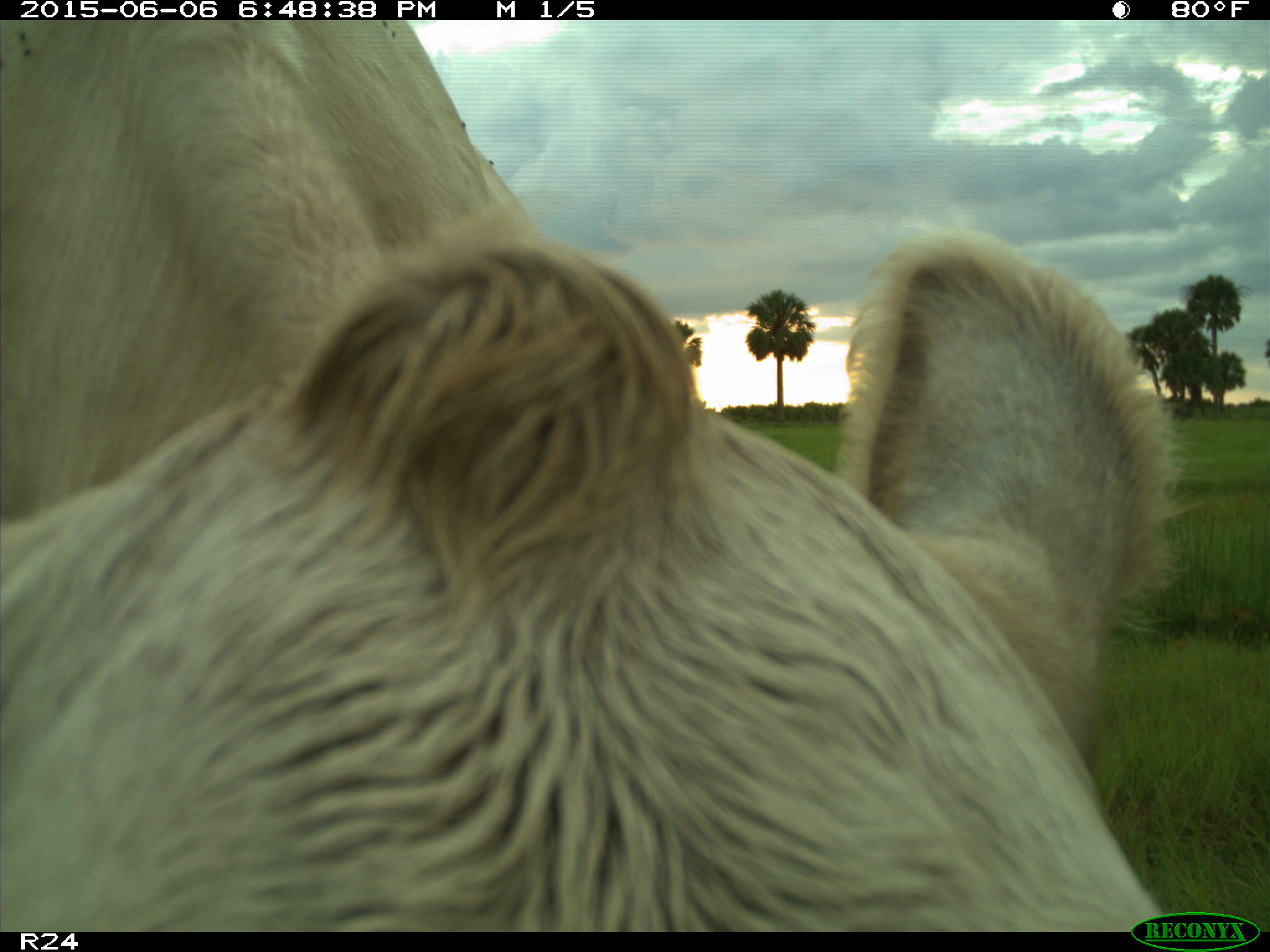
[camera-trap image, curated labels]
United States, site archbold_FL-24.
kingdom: Animalia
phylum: Chordata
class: Mammalia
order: Artiodactyla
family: Bovidae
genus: Bos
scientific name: Bos taurus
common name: domestic cow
Bos taurus (domestic cow).